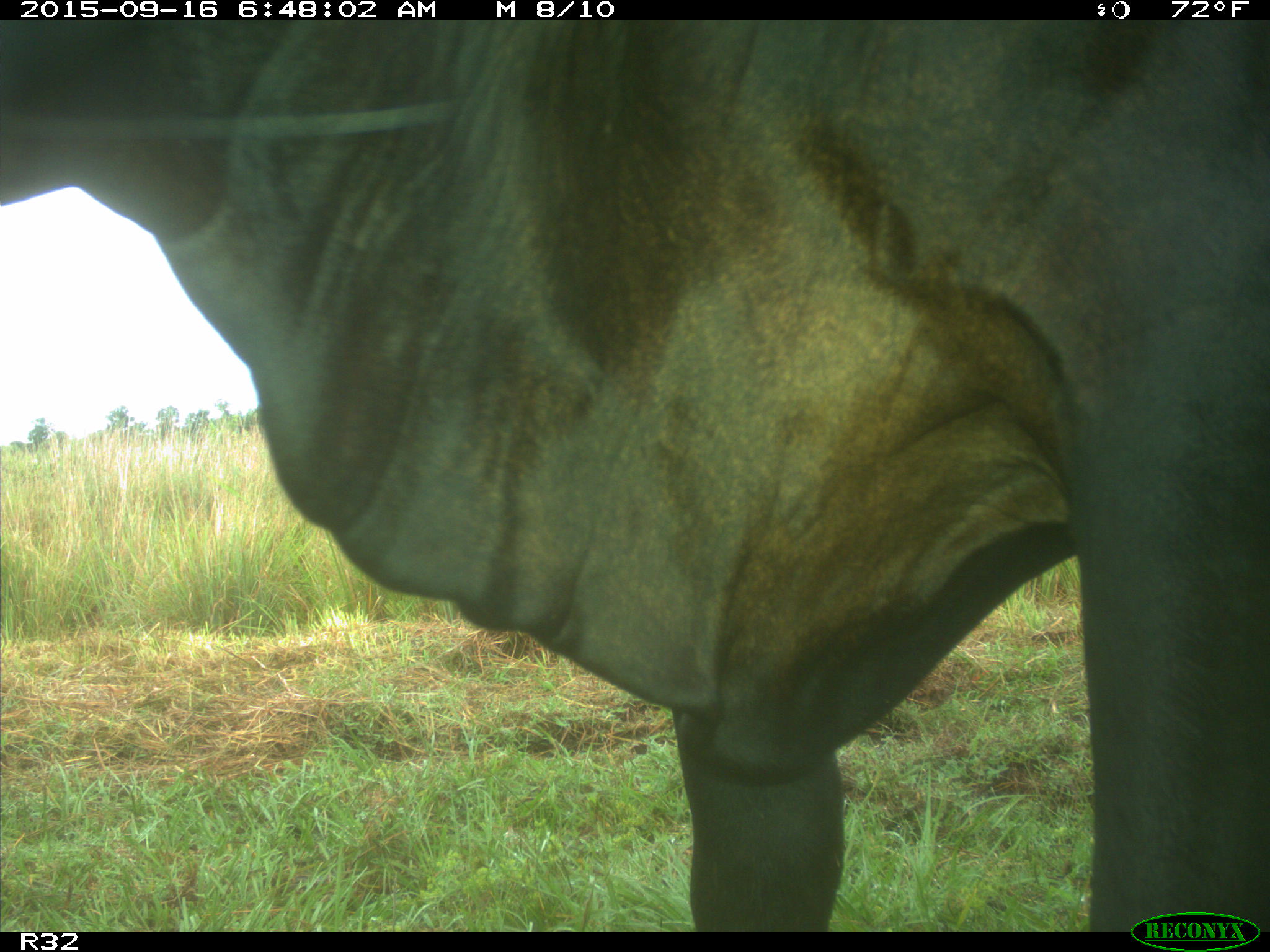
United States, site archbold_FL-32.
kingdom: Animalia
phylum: Chordata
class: Mammalia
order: Artiodactyla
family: Bovidae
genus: Bos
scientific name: Bos taurus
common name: domestic cow